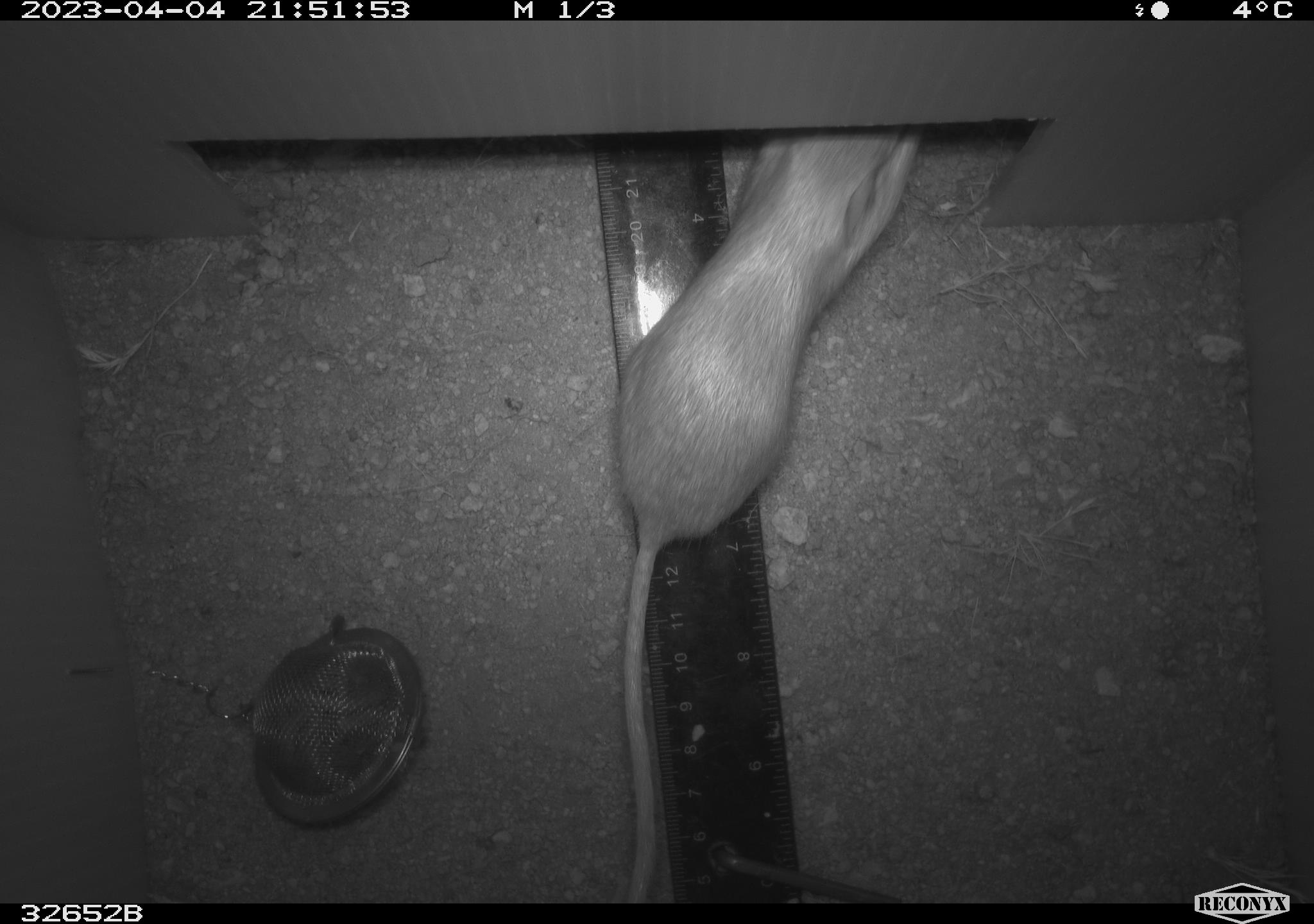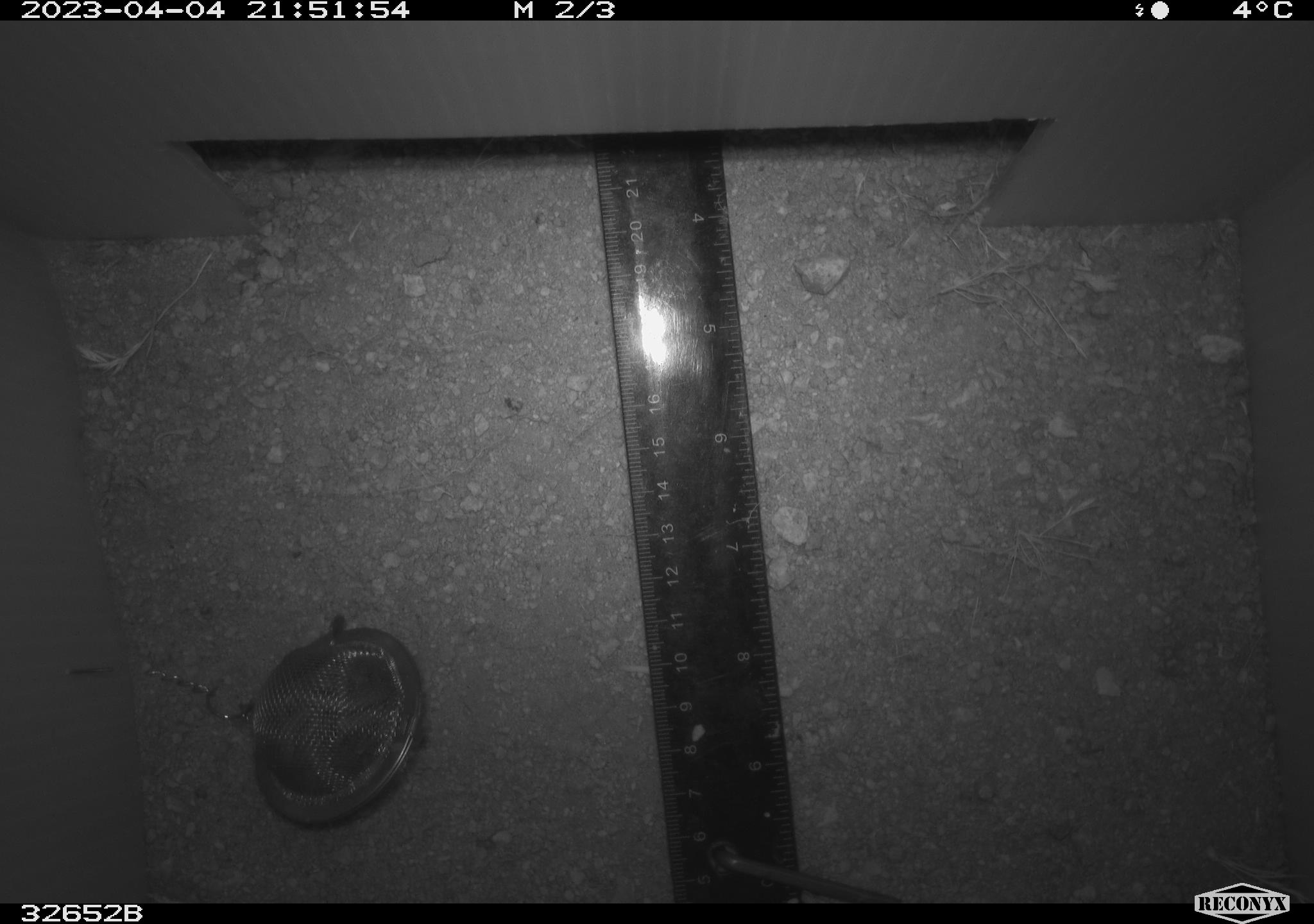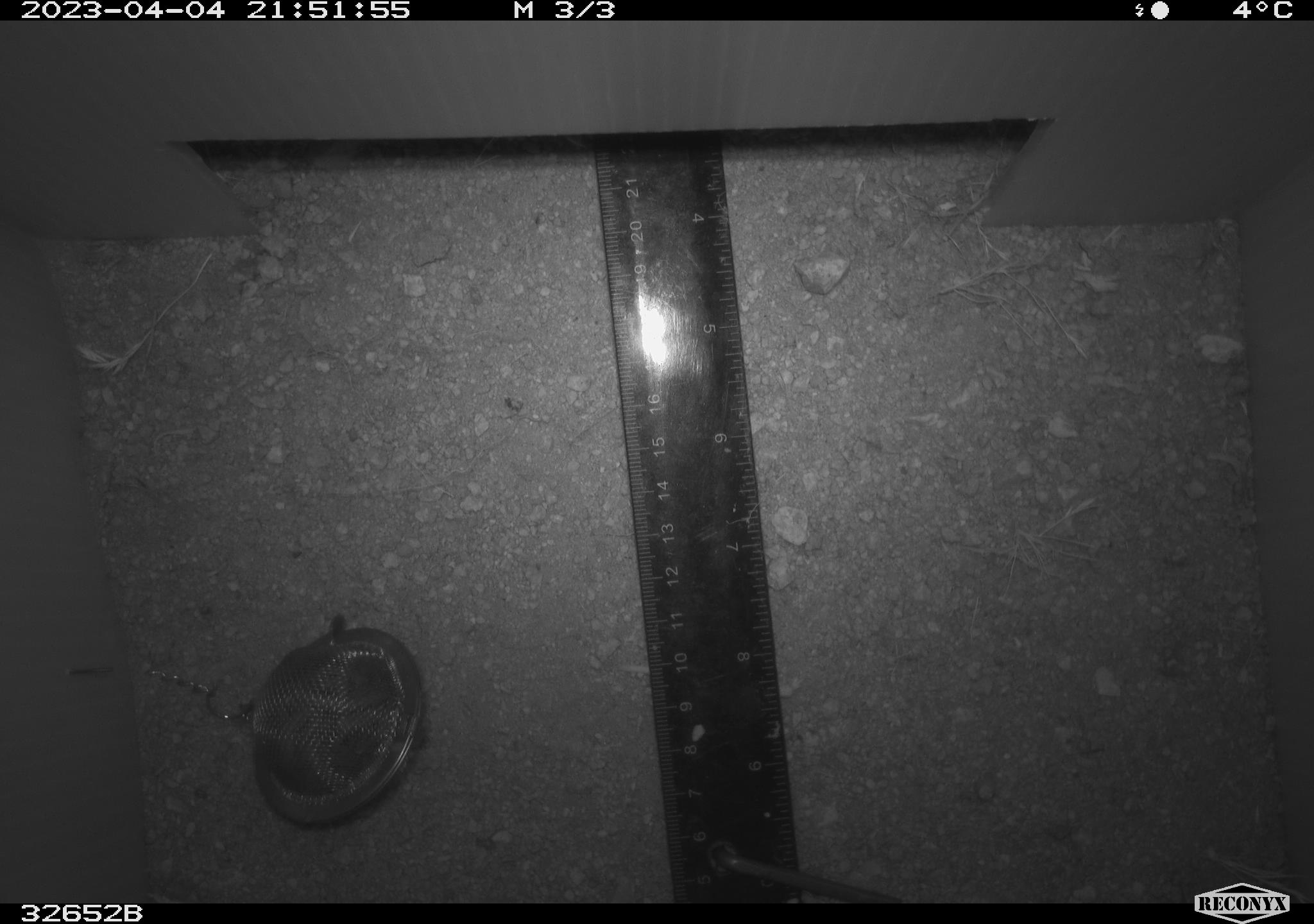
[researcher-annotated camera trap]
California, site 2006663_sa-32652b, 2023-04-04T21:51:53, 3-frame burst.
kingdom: Animalia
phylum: Chordata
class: Mammalia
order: Rodentia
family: Heteromyidae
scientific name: Heteromyidae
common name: kangaroo rats and pocket mice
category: heteromyidae family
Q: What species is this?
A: Heteromyidae family (kangaroo rats and pocket mice) (Heteromyidae).